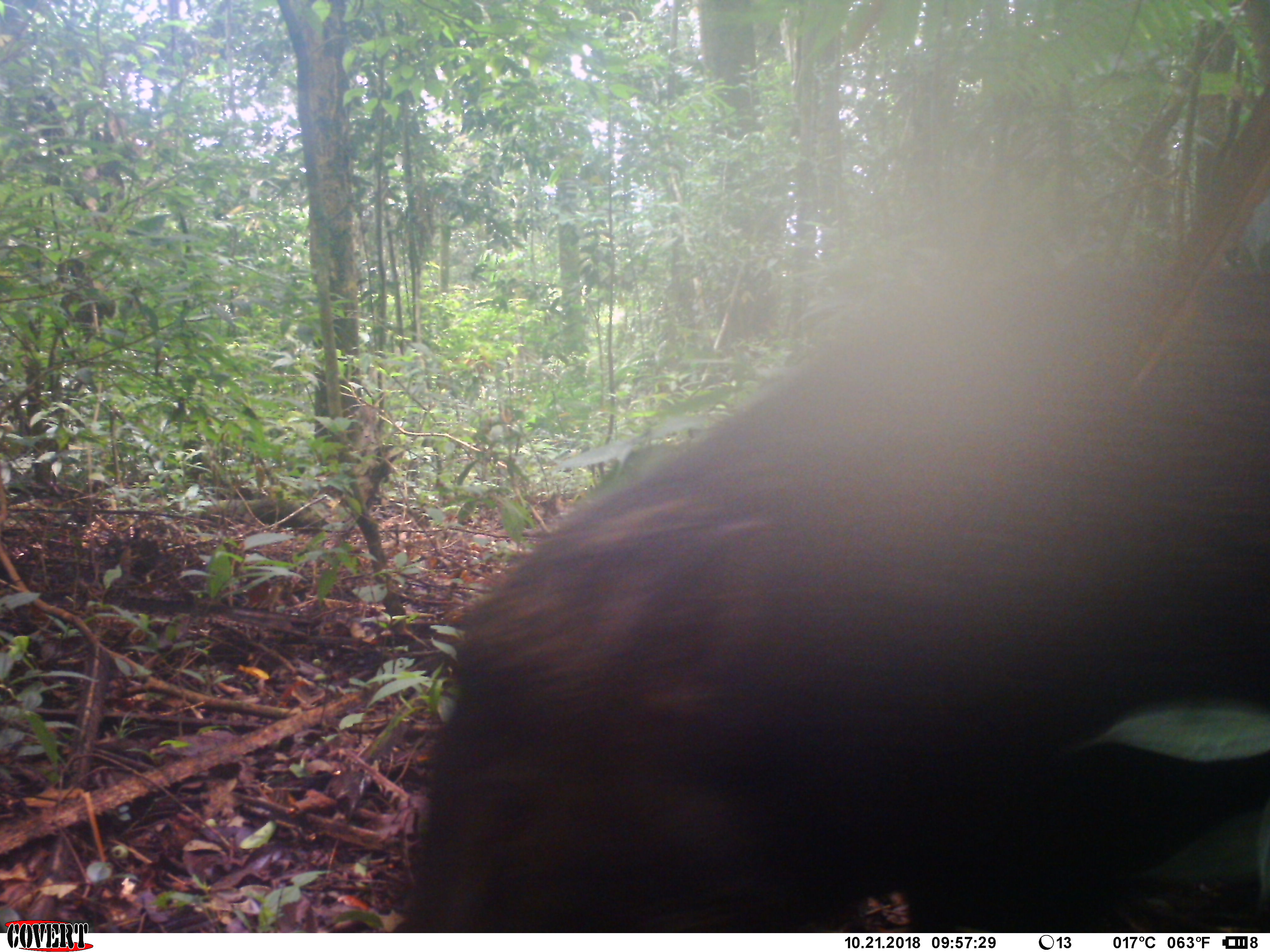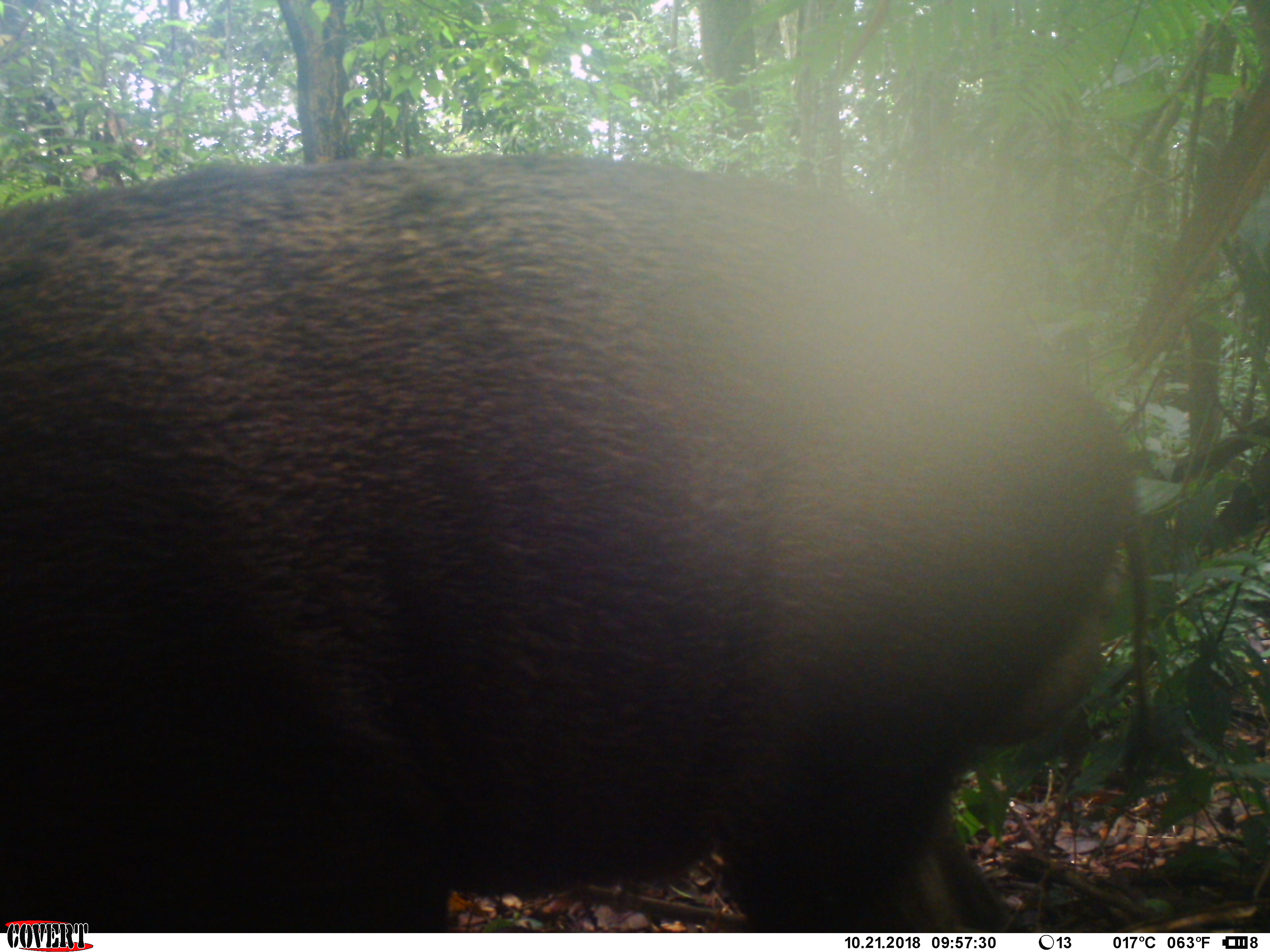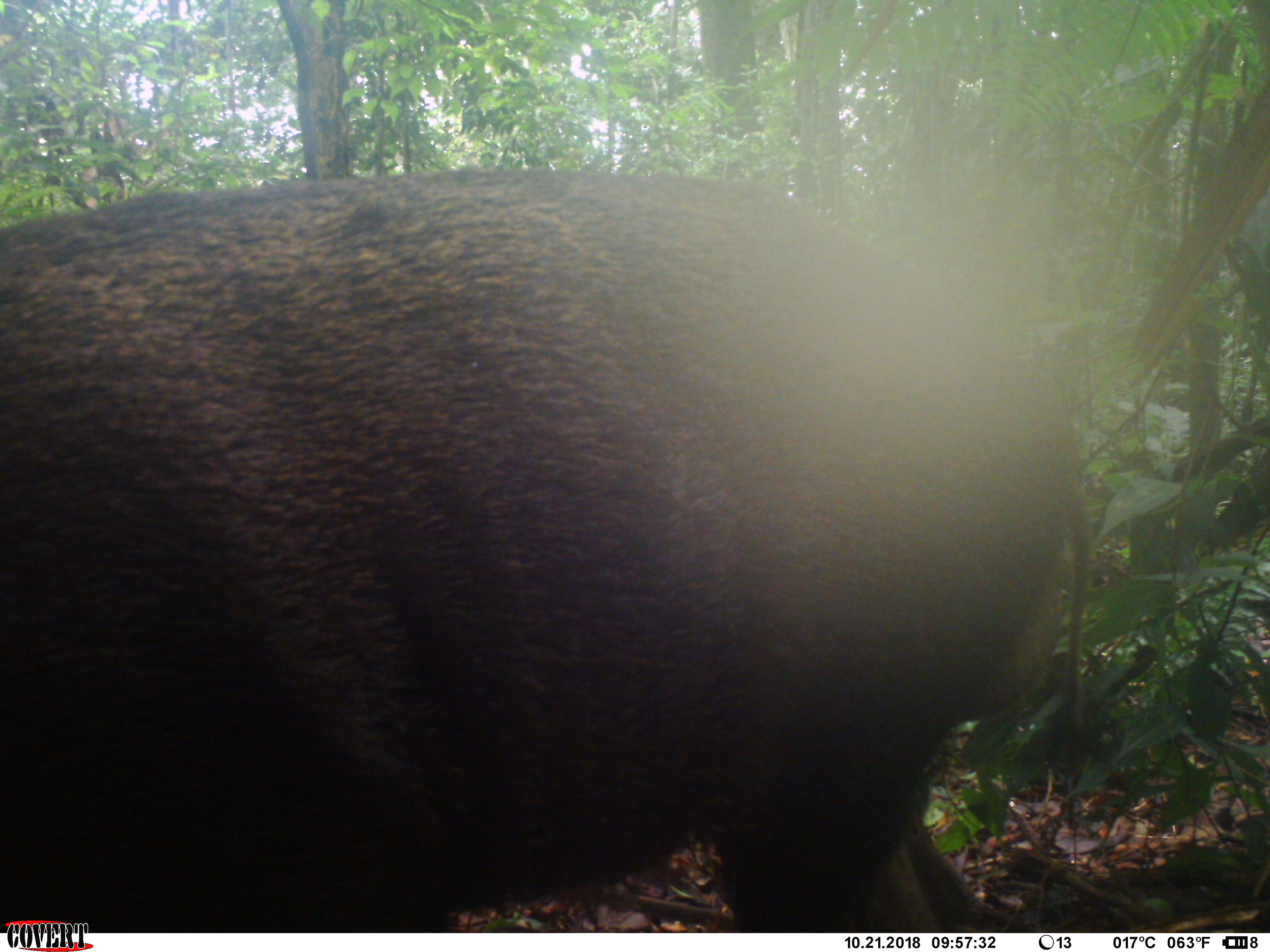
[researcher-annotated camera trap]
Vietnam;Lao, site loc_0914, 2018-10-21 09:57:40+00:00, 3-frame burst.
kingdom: Animalia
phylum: Chordata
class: Mammalia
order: Artiodactyla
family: Suidae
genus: Sus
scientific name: Sus scrofa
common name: eurasian wild pig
Eurasian wild pig (Sus scrofa). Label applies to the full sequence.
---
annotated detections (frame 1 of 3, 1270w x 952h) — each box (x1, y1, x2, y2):
eurasian wild pig: (403, 260, 1268, 930)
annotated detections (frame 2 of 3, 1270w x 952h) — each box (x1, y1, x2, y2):
eurasian wild pig: (0, 157, 1146, 932)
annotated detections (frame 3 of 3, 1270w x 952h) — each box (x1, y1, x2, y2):
eurasian wild pig: (2, 172, 1088, 936)